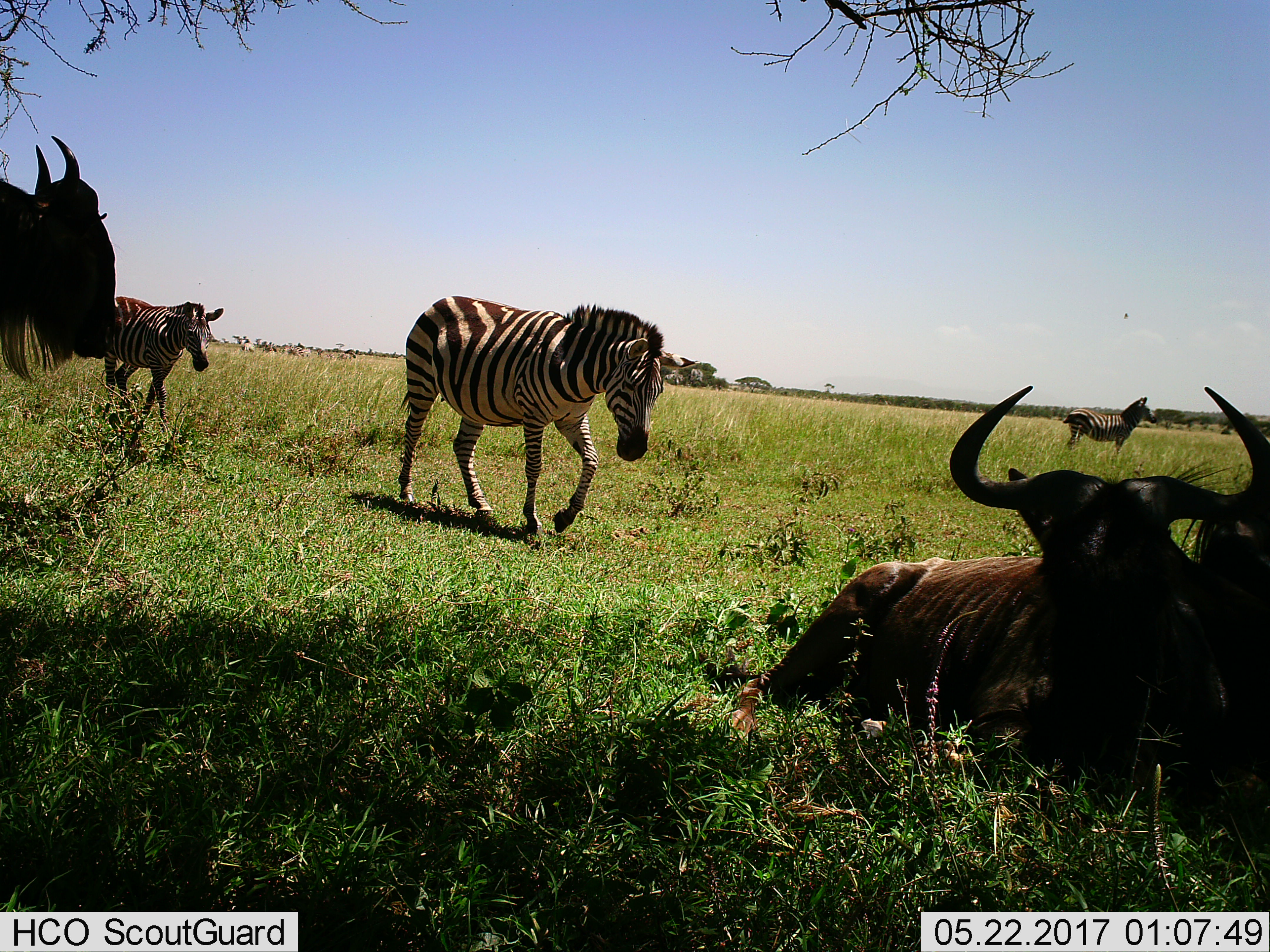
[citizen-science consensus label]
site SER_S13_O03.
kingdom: Animalia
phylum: Chordata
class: Mammalia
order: Artiodactyla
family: Bovidae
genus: Connochaetes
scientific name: Connochaetes taurinus taurinus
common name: blue wildebeest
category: wildebeestblue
Wildebeestblue (blue wildebeest) (Connochaetes taurinus taurinus), count 3. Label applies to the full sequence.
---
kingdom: Animalia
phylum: Chordata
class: Mammalia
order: Perissodactyla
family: Equidae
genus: Equus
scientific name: Equus quagga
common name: plains zebra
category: zebraplains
Zebraplains (plains zebra) (Equus quagga), count 3. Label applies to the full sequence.